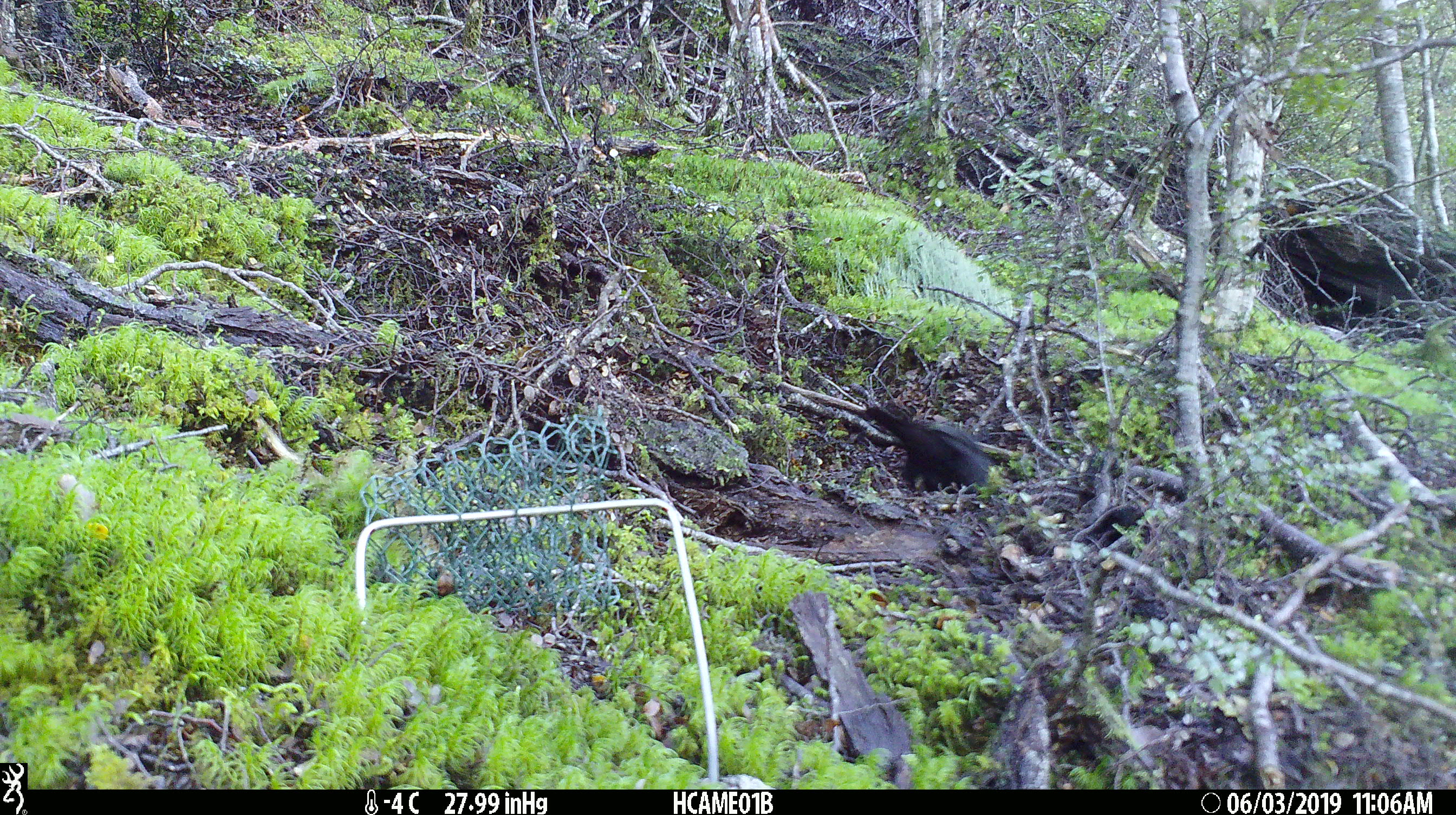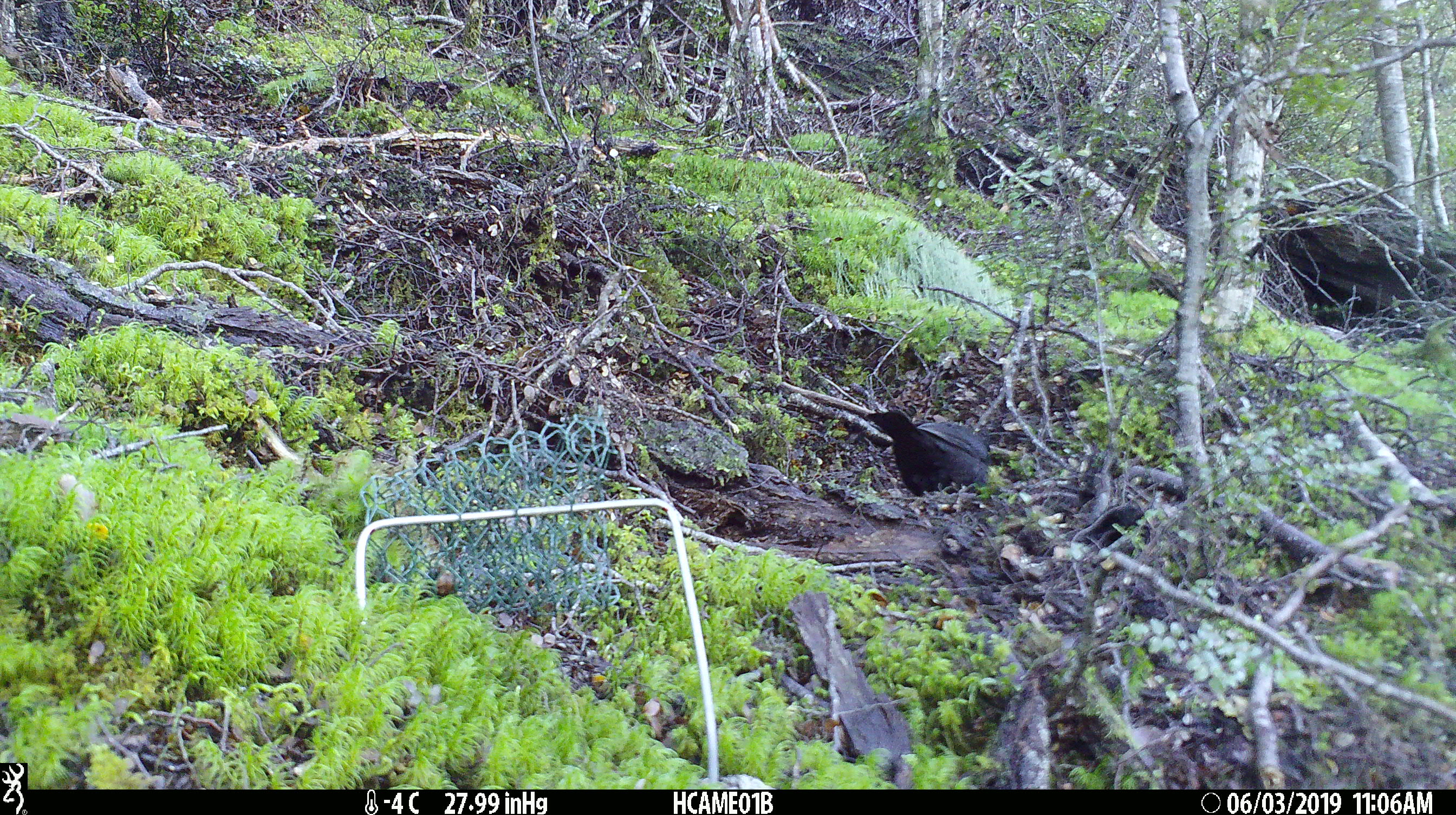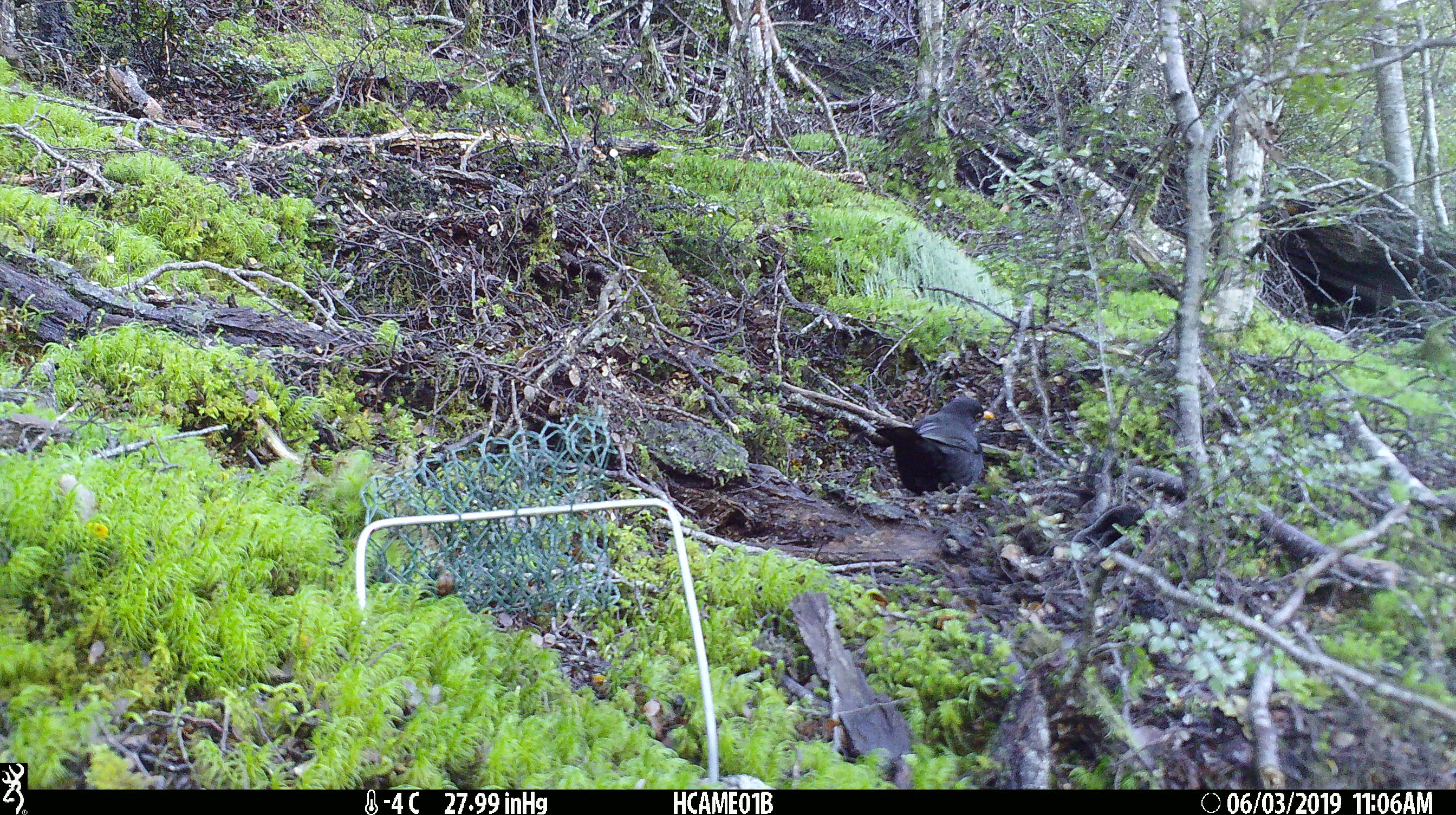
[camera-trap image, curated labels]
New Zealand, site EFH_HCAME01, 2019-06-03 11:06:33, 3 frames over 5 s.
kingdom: Animalia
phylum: Chordata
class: Aves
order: Passeriformes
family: Turdidae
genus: Turdus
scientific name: Turdus merula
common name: eurasian blackbird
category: blackbird